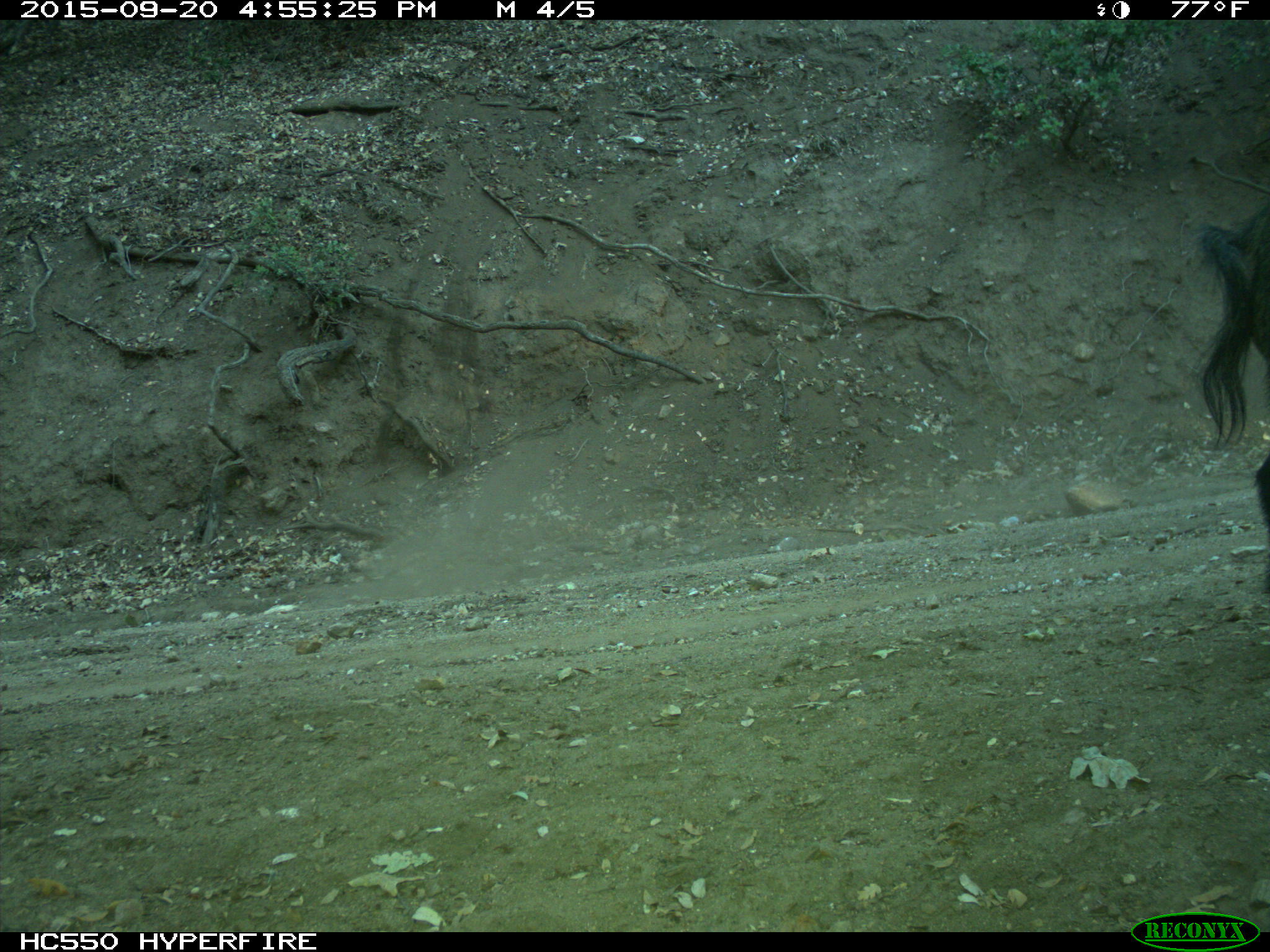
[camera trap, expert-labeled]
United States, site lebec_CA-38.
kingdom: Animalia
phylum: Chordata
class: Mammalia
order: Artiodactyla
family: Suidae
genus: Sus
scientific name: Sus scrofa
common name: wild boar